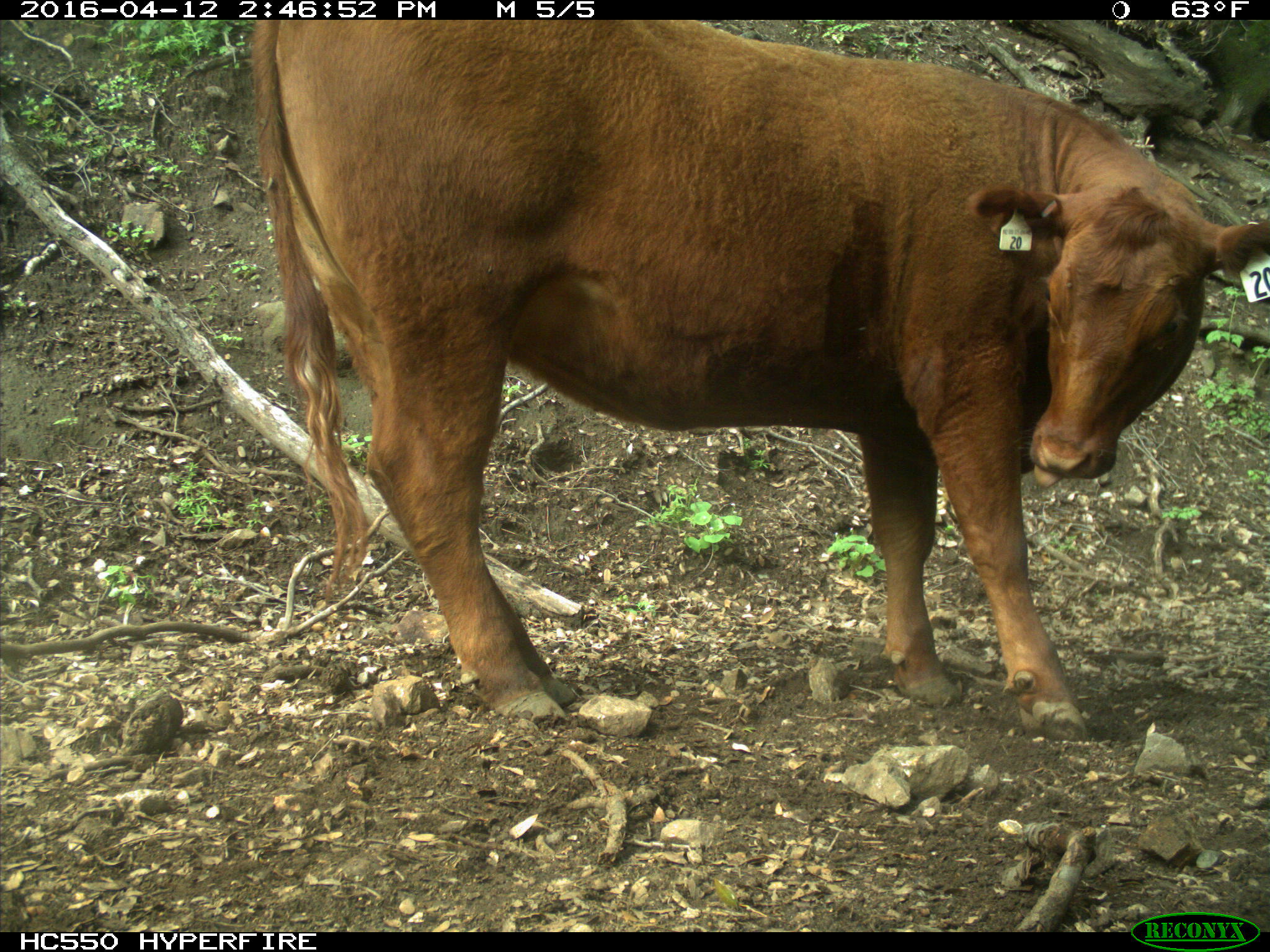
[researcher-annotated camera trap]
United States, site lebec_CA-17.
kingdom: Animalia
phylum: Chordata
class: Mammalia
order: Artiodactyla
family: Bovidae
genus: Bos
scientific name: Bos taurus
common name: domestic cow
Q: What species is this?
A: Bos taurus (domestic cow).